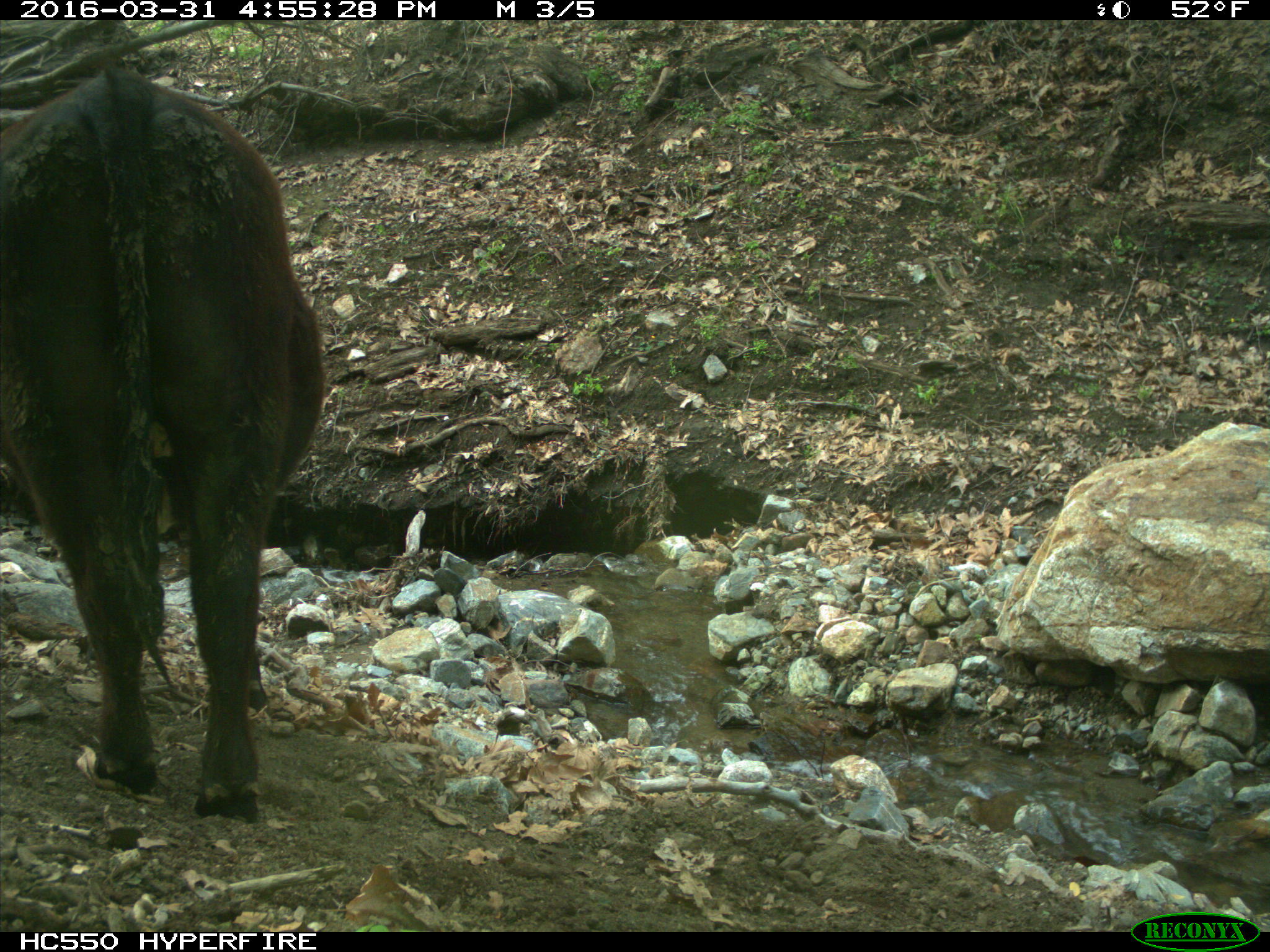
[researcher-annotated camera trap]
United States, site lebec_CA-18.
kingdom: Animalia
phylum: Chordata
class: Mammalia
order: Artiodactyla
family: Bovidae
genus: Bos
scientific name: Bos taurus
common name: domestic cow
Bos taurus (domestic cow).